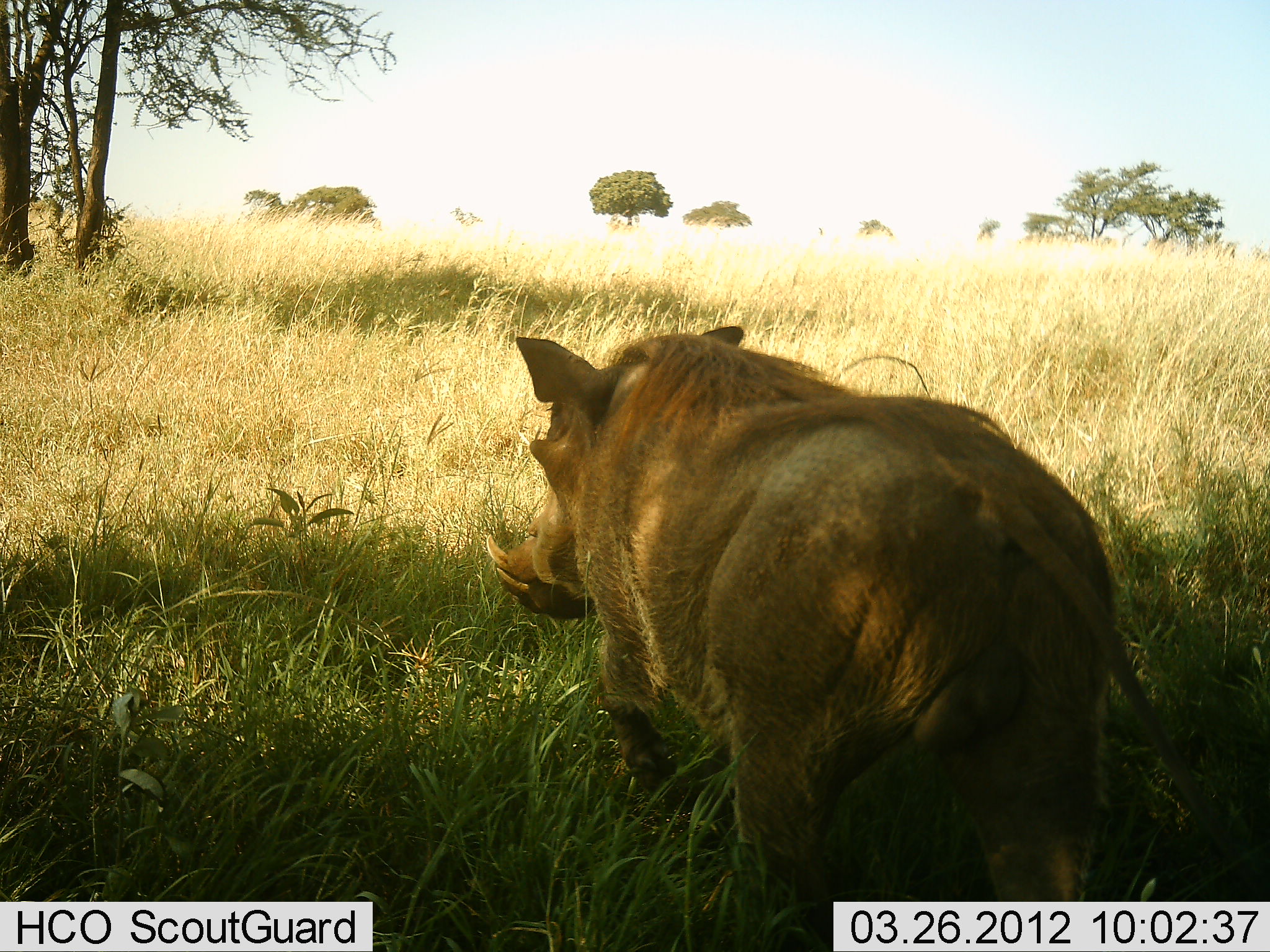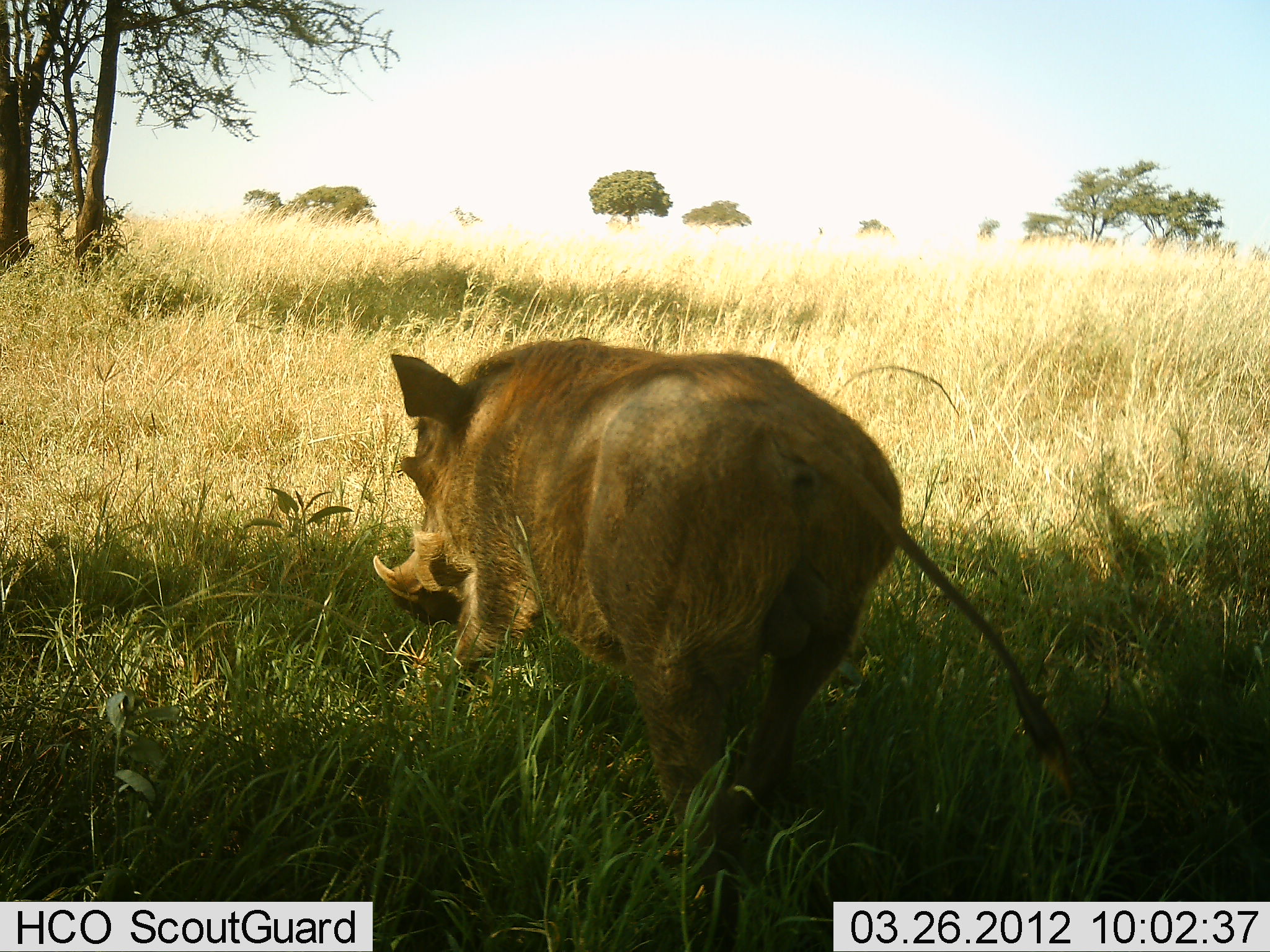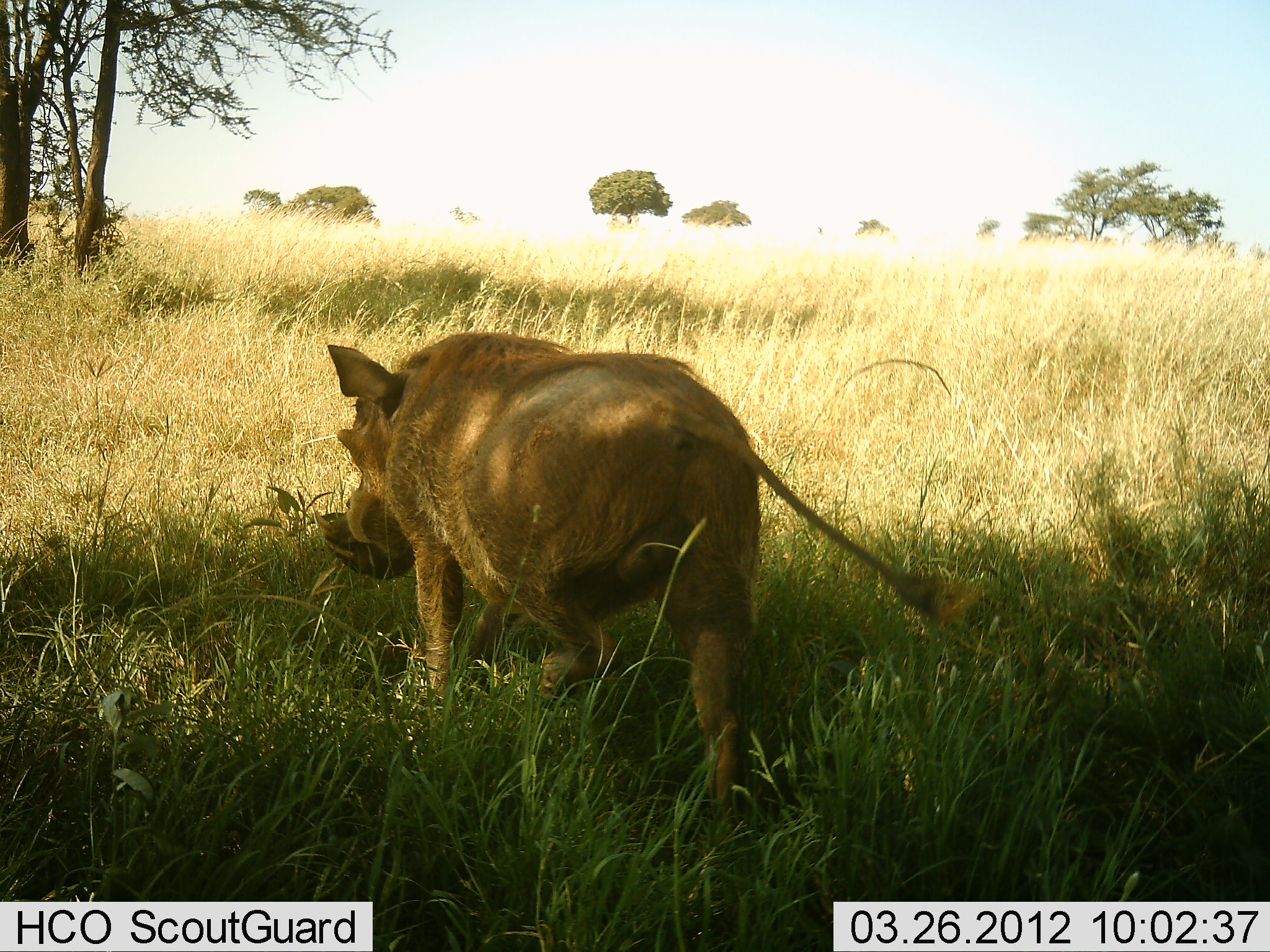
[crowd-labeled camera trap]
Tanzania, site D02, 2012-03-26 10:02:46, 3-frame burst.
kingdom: Animalia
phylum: Chordata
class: Mammalia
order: Artiodactyla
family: Suidae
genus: Phacochoerus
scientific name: Phacochoerus africanus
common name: warthog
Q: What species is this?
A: Warthog (Phacochoerus africanus).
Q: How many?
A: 1.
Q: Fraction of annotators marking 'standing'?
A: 0%.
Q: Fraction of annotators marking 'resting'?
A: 0%.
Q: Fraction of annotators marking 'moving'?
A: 100%.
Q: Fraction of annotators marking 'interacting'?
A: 0%.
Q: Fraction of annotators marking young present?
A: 0%.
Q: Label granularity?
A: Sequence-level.